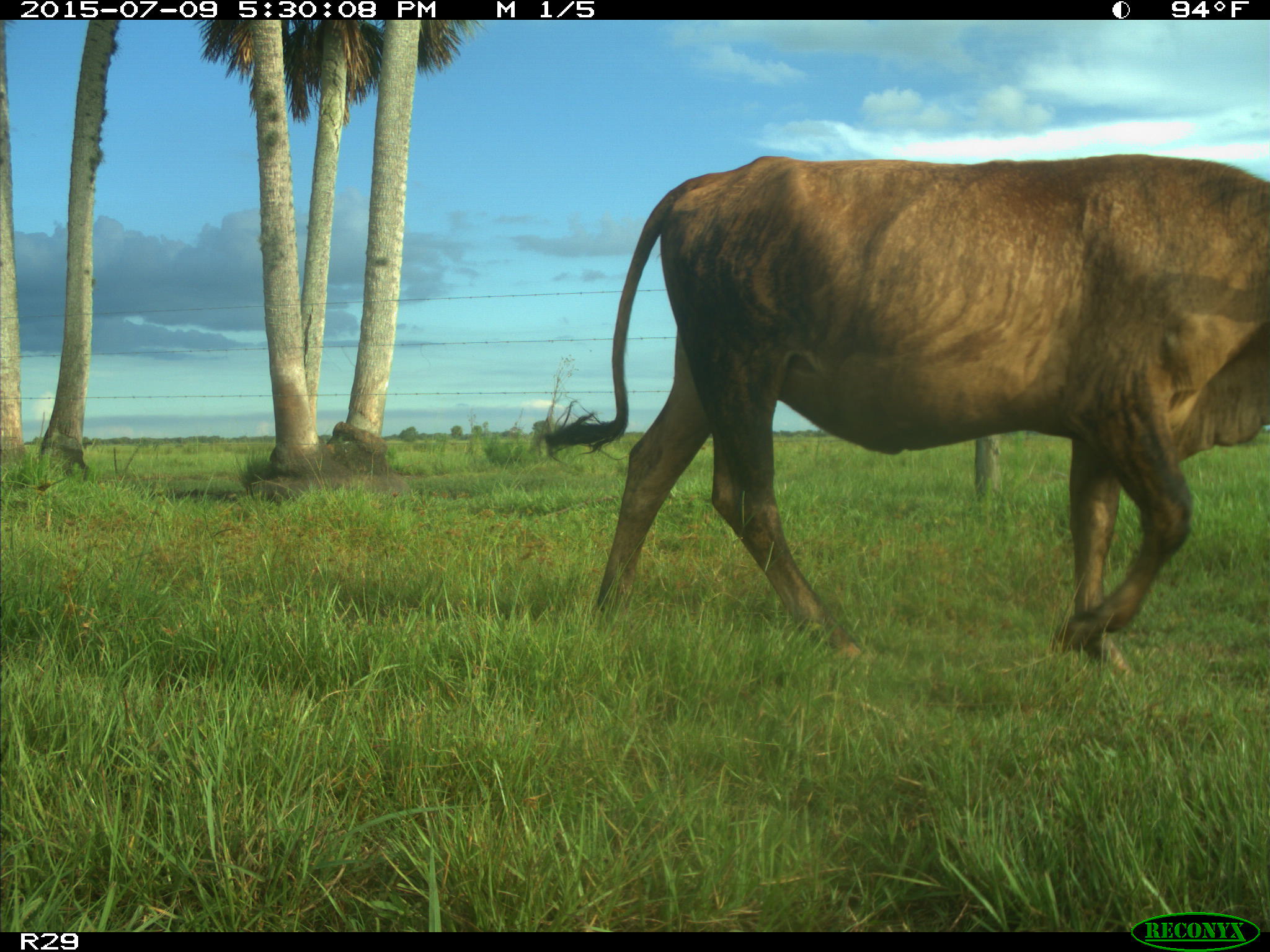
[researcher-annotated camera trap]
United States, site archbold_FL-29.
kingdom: Animalia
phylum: Chordata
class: Mammalia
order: Artiodactyla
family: Bovidae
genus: Bos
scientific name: Bos taurus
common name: domestic cow